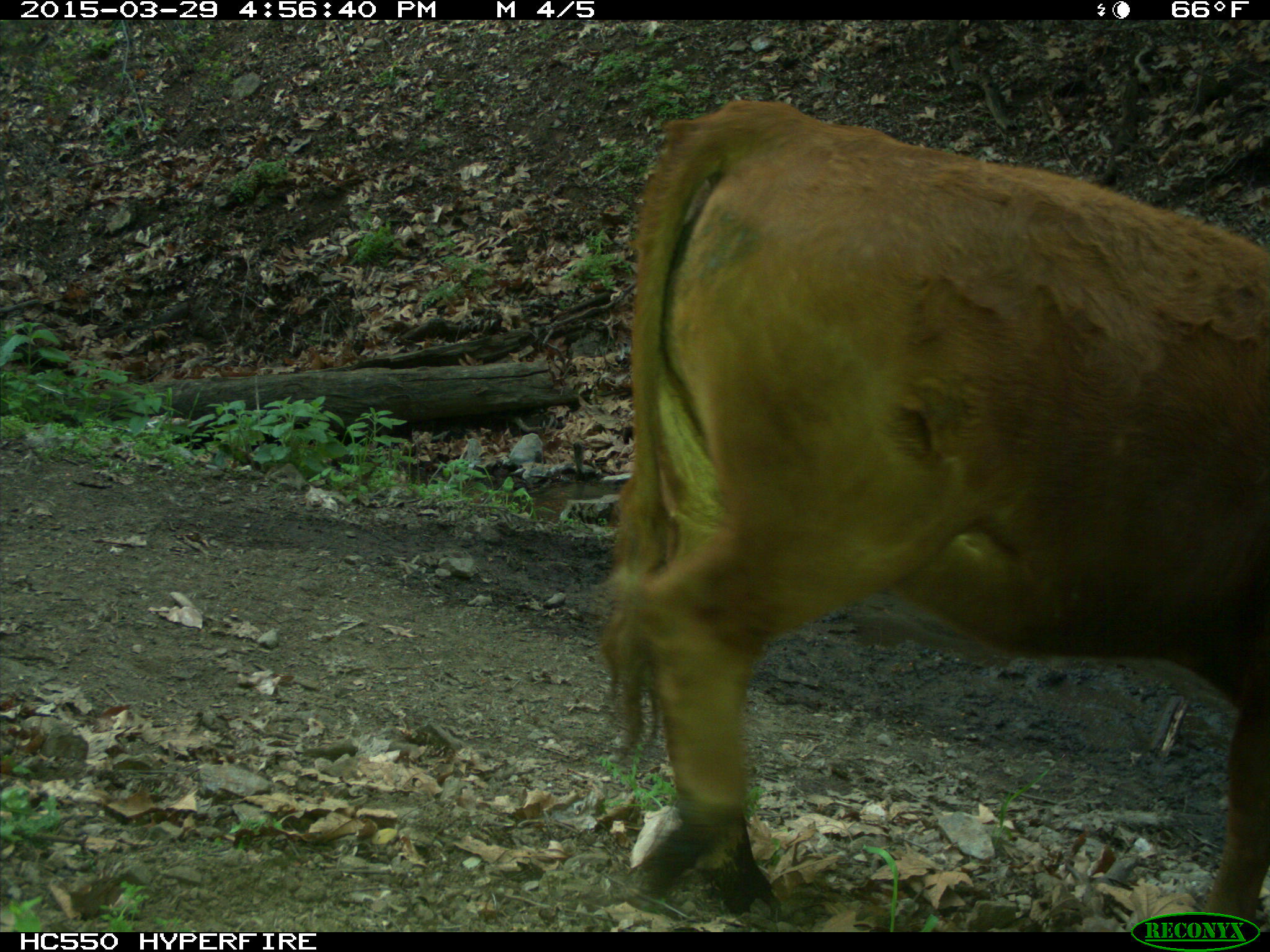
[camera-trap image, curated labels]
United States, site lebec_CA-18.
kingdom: Animalia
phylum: Chordata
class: Mammalia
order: Artiodactyla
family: Bovidae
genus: Bos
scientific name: Bos taurus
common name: domestic cow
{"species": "Bos taurus (domestic cow)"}